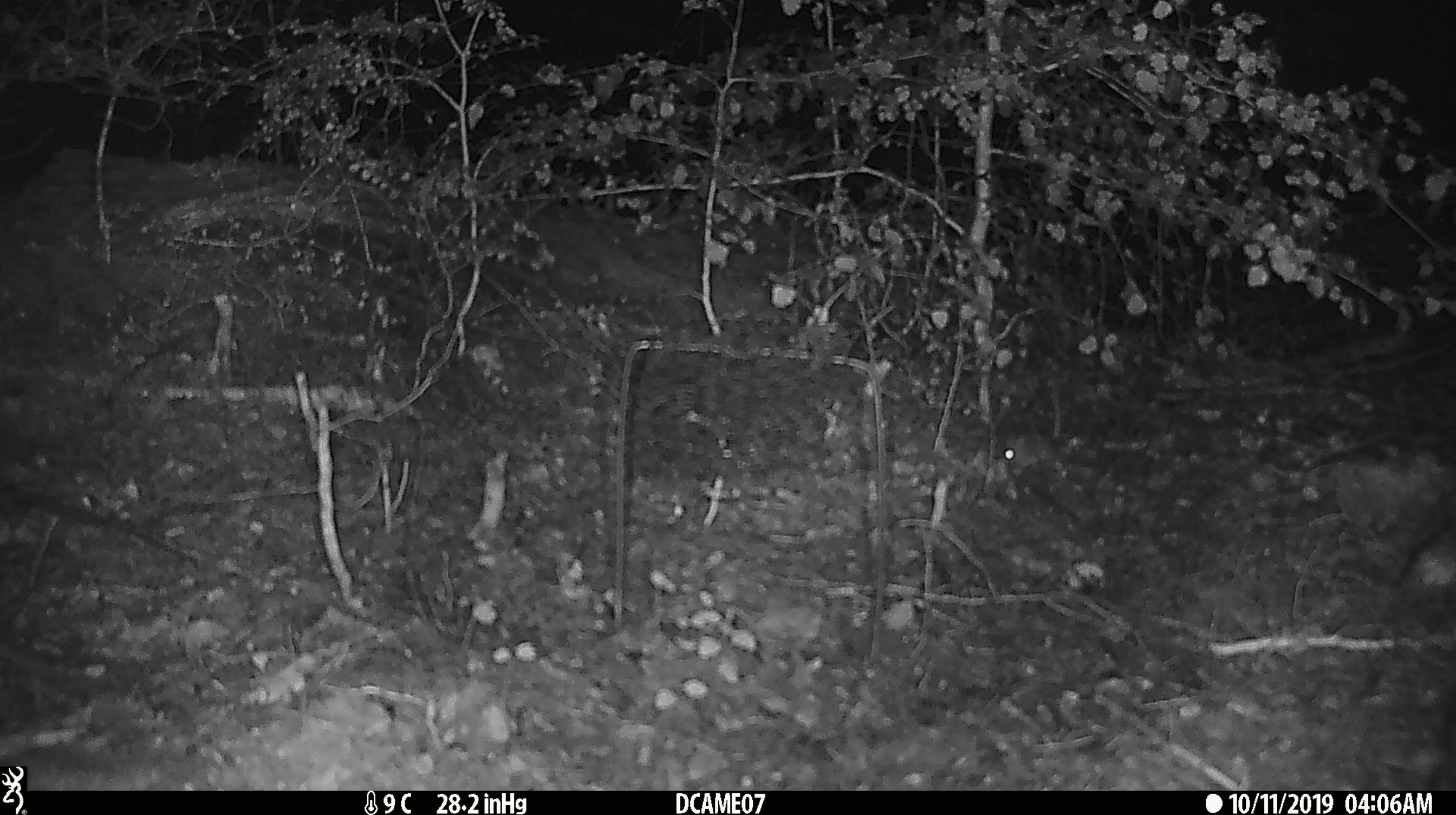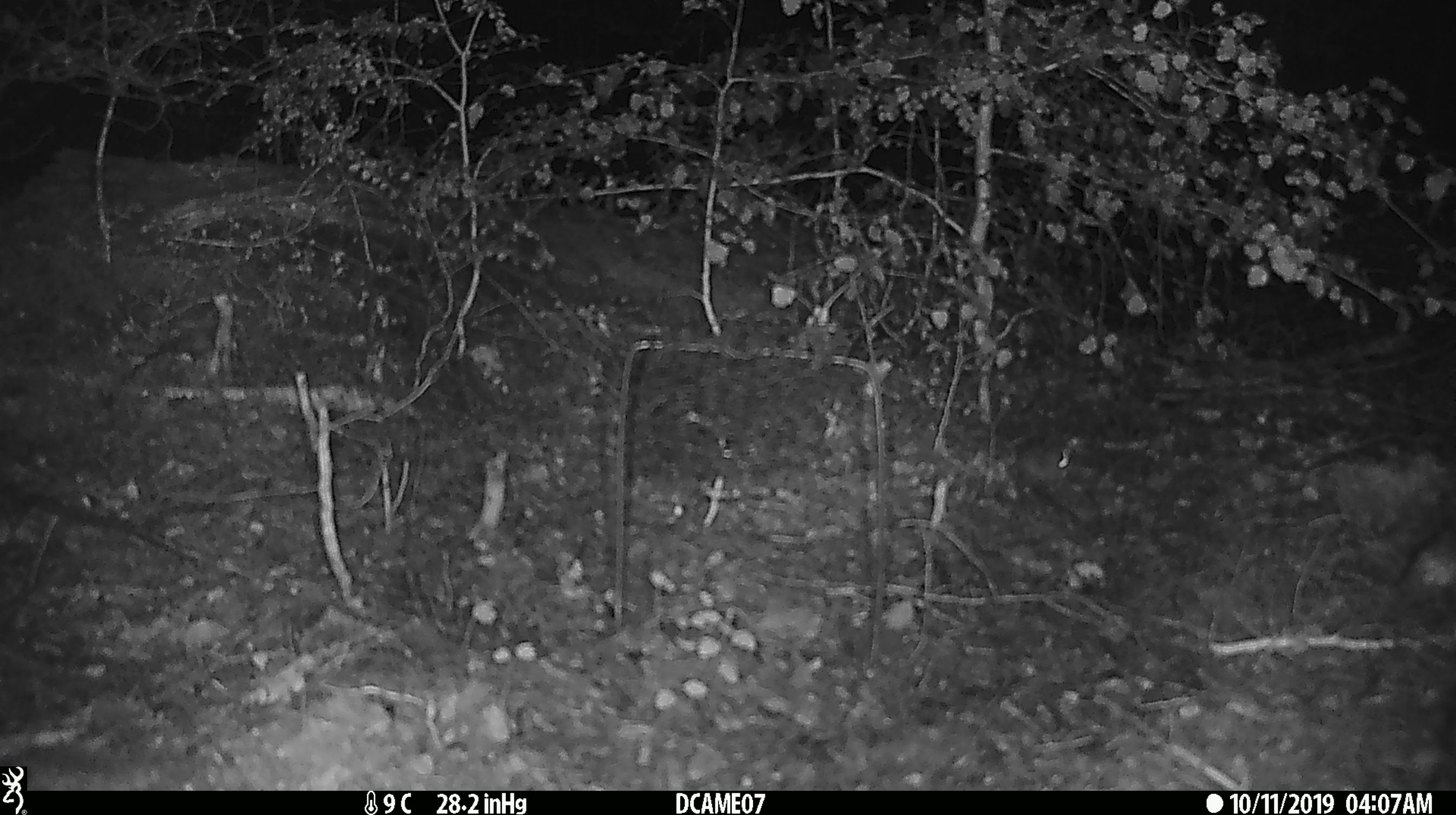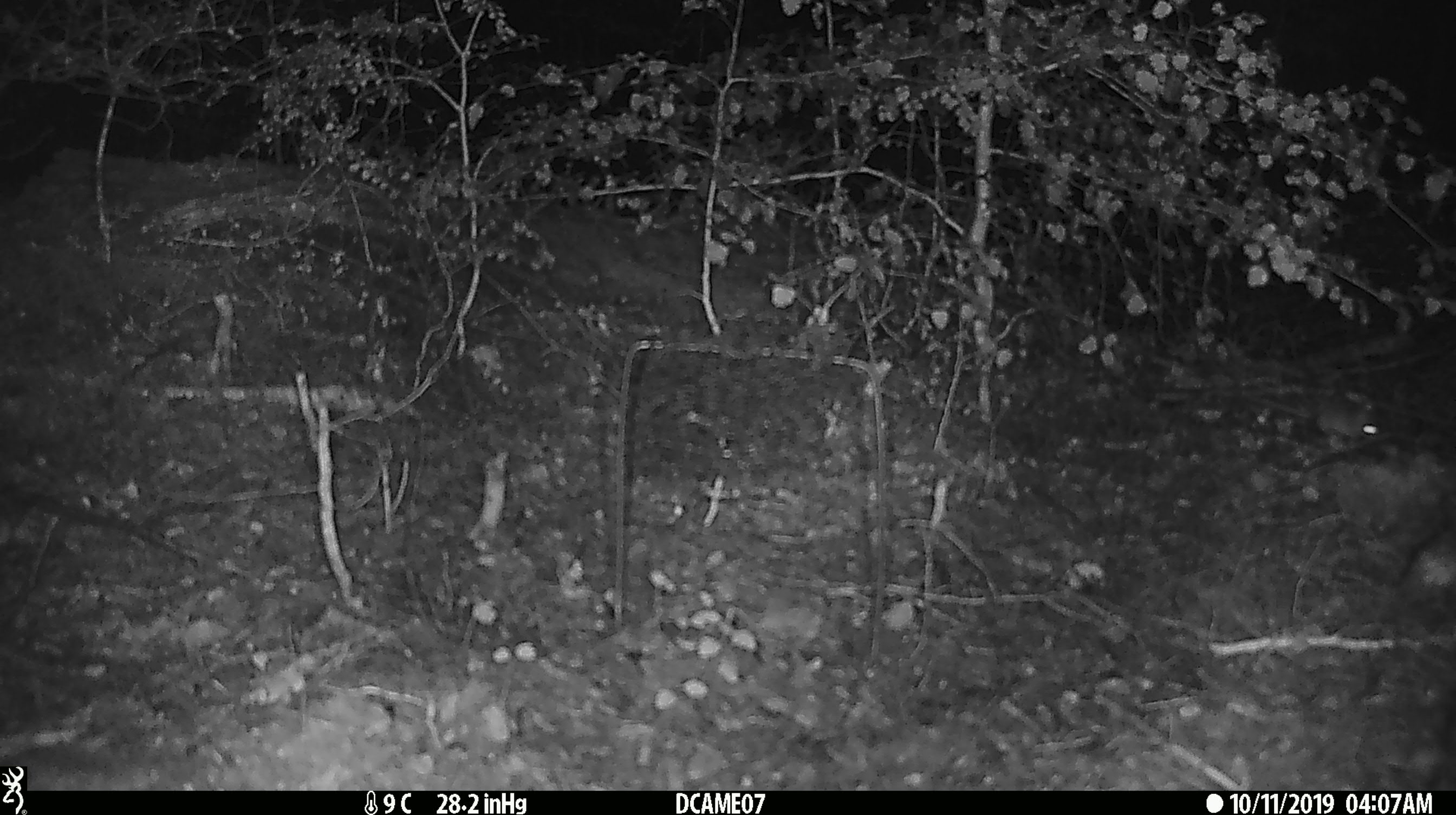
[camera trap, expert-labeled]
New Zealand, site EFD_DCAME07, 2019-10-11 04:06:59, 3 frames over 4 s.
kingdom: Animalia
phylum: Chordata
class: Mammalia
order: Rodentia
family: Muridae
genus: Mus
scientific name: Mus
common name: mouse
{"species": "mouse (Mus)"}